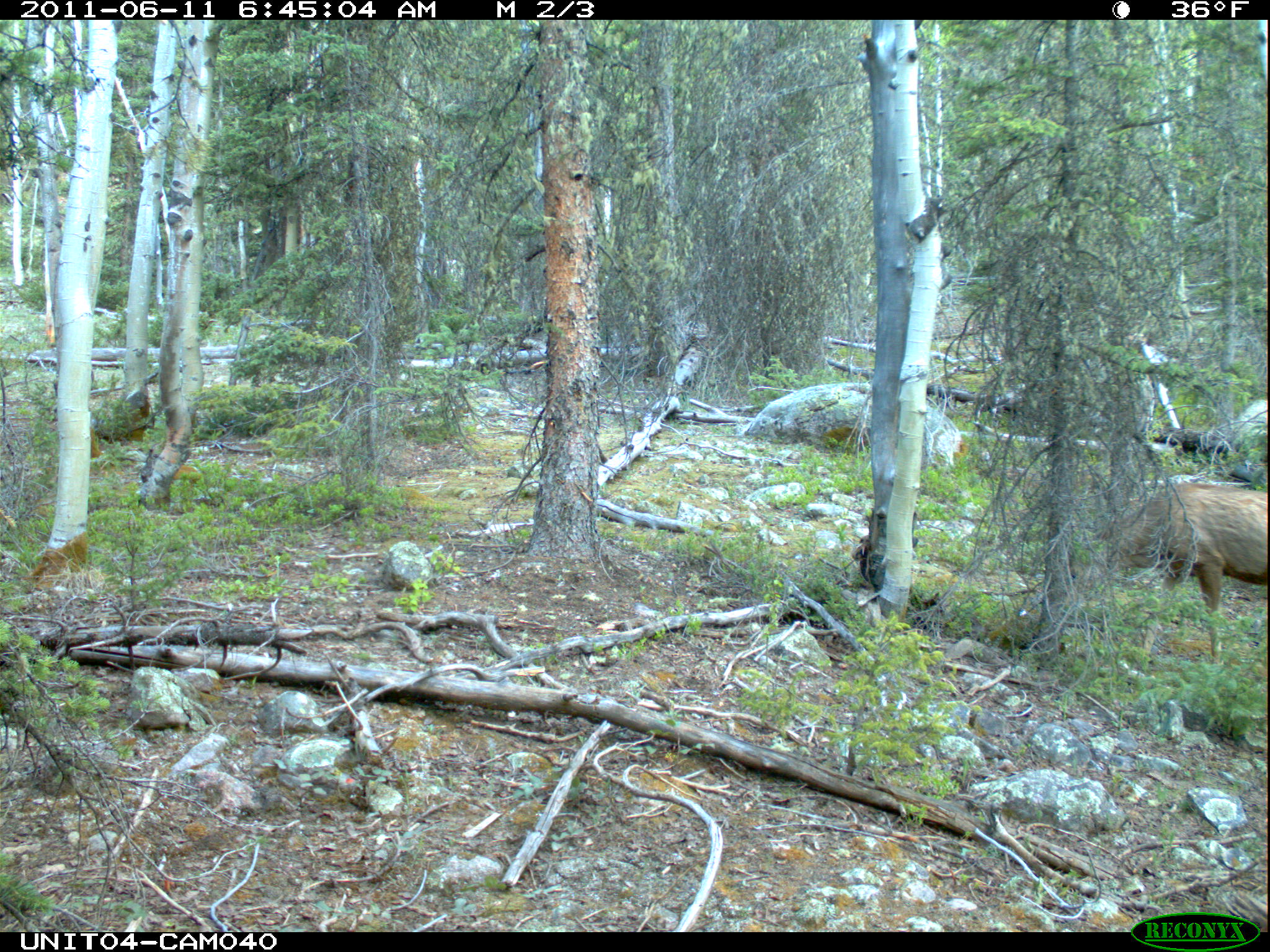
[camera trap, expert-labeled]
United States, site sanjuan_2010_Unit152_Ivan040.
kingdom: Animalia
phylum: Chordata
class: Mammalia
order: Artiodactyla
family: Cervidae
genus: Odocoileus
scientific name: Odocoileus hemionus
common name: mule deer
Odocoileus hemionus (mule deer).